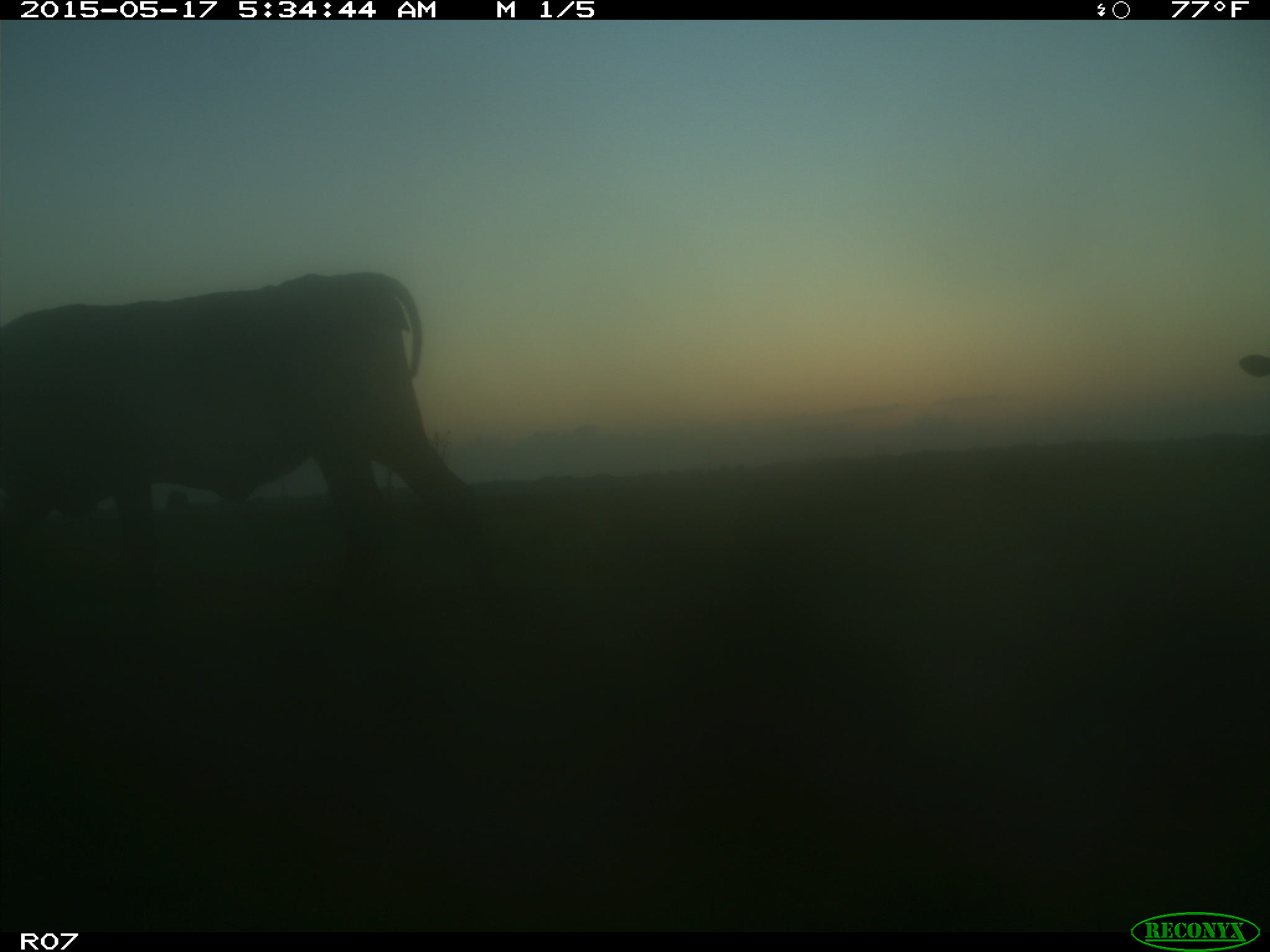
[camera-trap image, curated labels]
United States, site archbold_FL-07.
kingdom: Animalia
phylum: Chordata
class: Mammalia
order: Artiodactyla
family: Bovidae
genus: Bos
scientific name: Bos taurus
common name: domestic cow